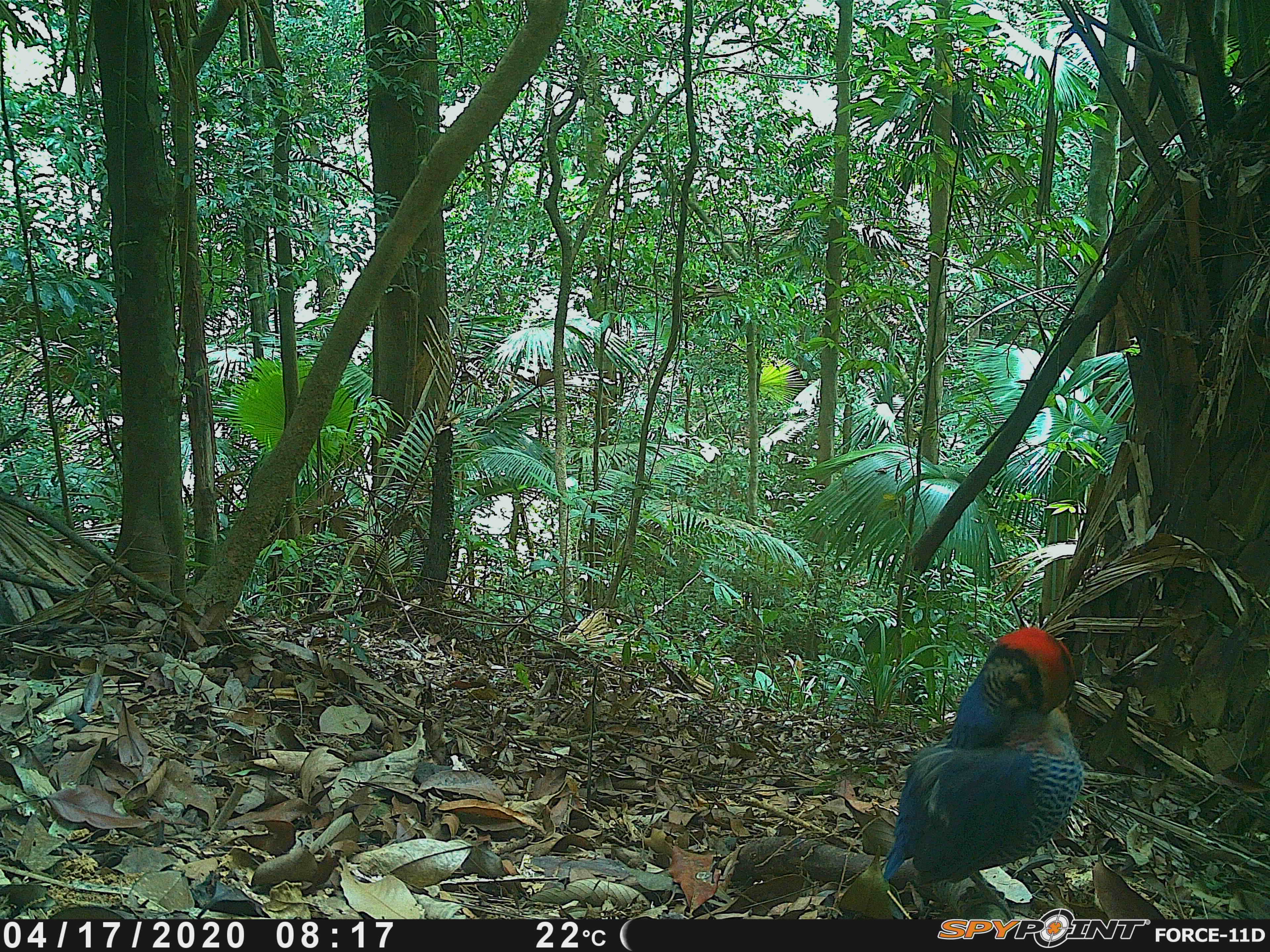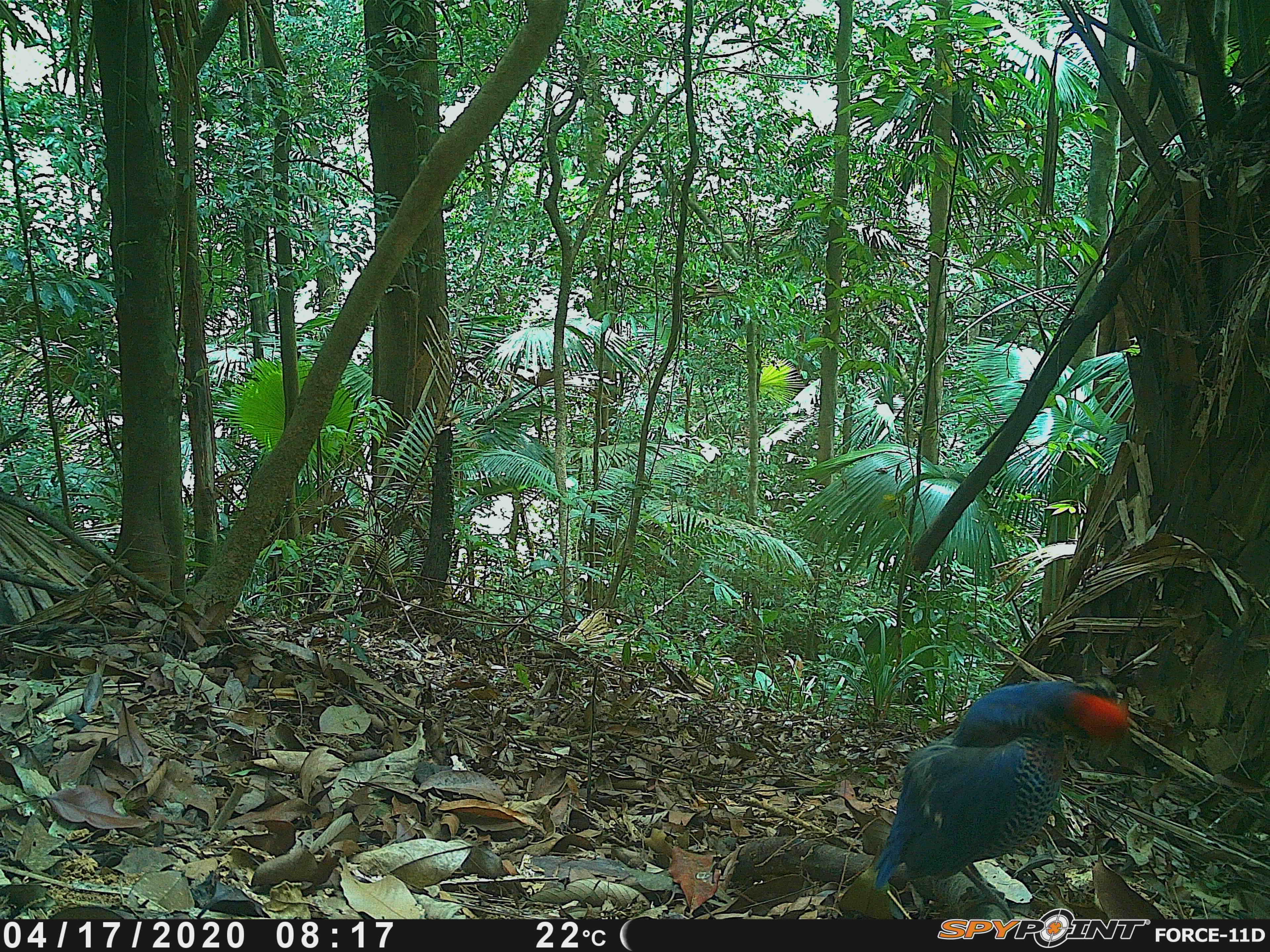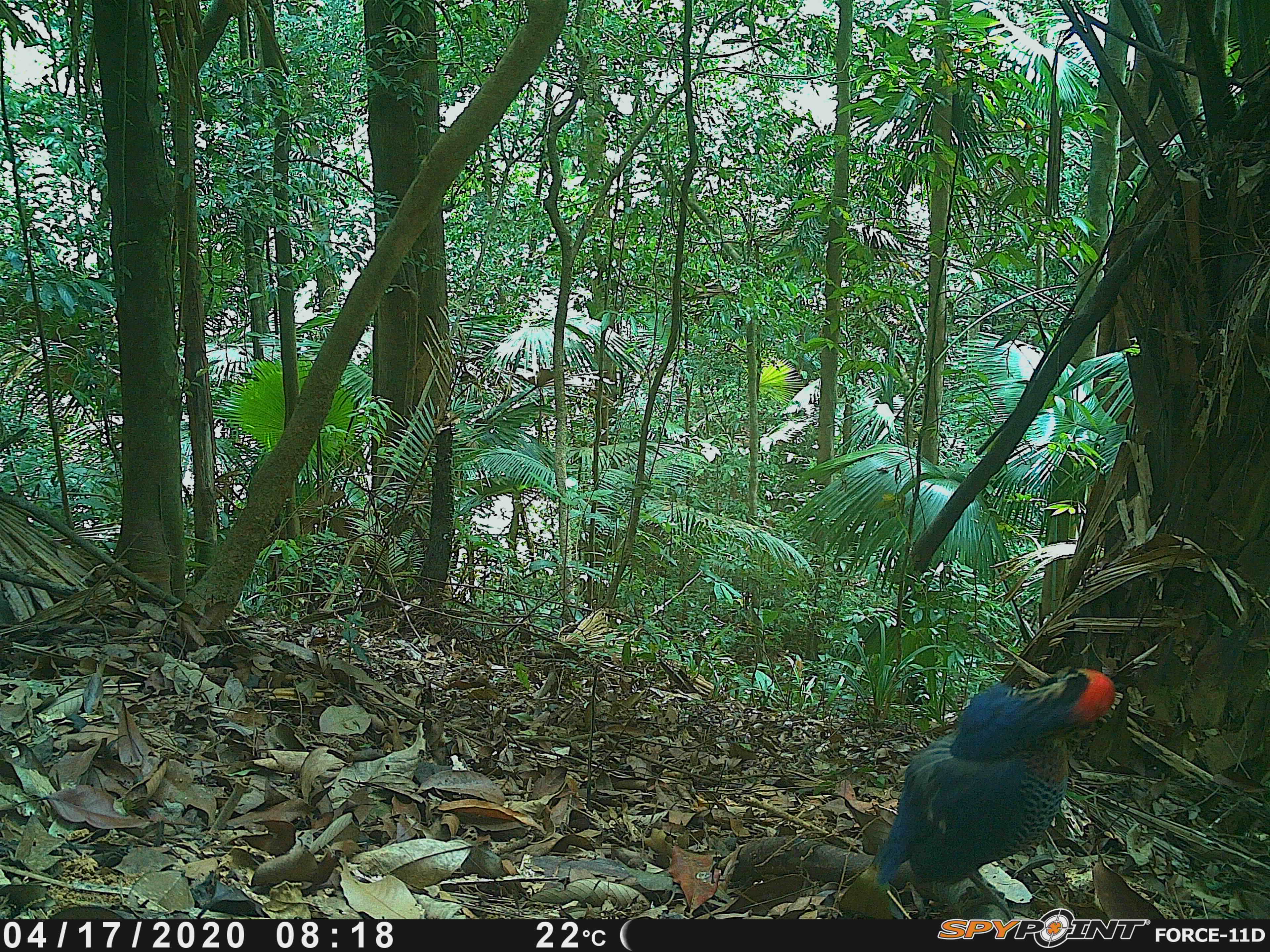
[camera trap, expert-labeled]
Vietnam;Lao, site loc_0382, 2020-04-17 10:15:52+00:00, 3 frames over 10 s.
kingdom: Animalia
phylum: Chordata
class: Aves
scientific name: Aves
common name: bird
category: unidentified bird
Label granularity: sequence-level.